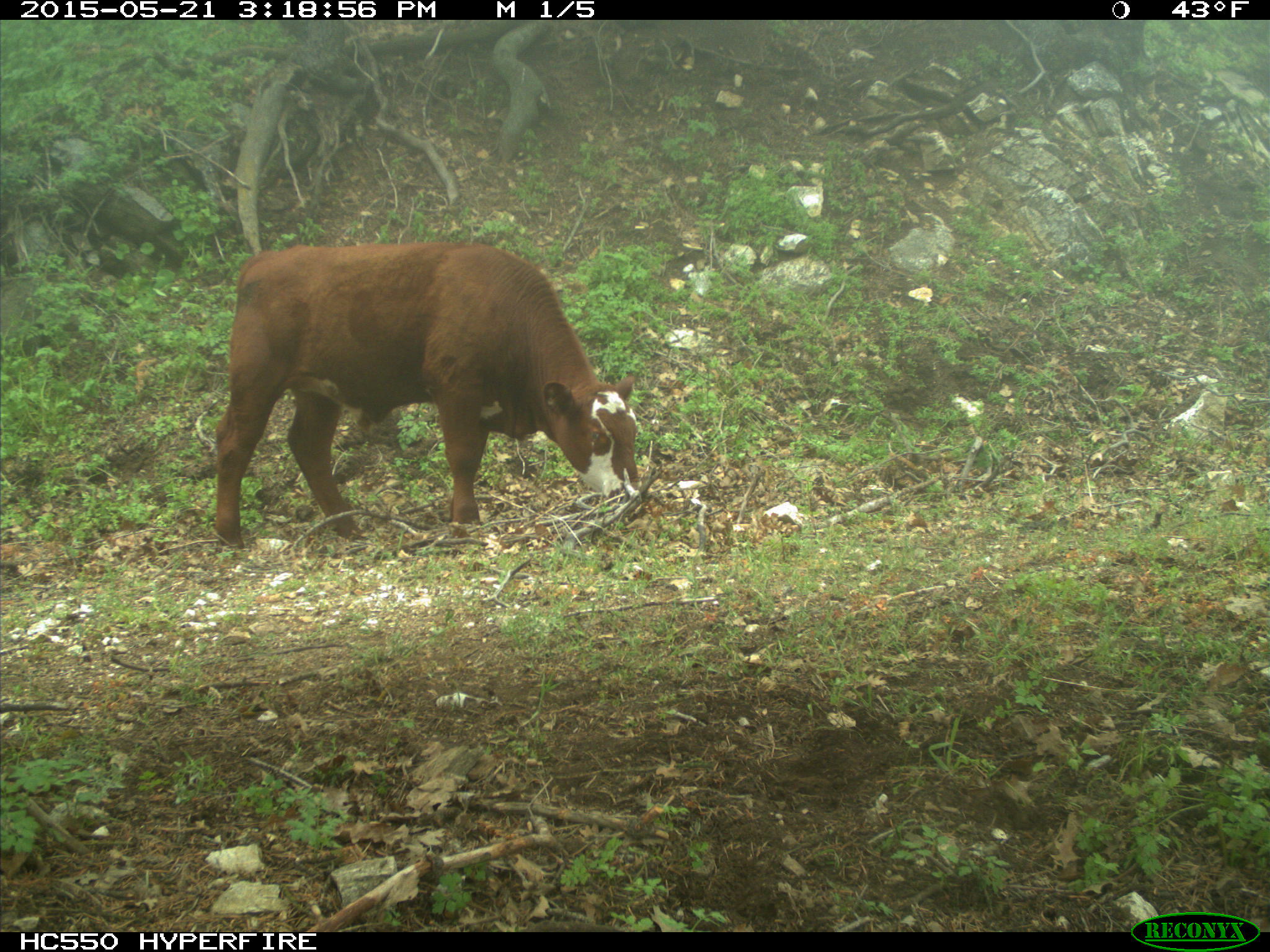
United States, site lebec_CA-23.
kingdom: Animalia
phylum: Chordata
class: Mammalia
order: Artiodactyla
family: Bovidae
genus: Bos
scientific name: Bos taurus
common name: domestic cow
Bos taurus (domestic cow).